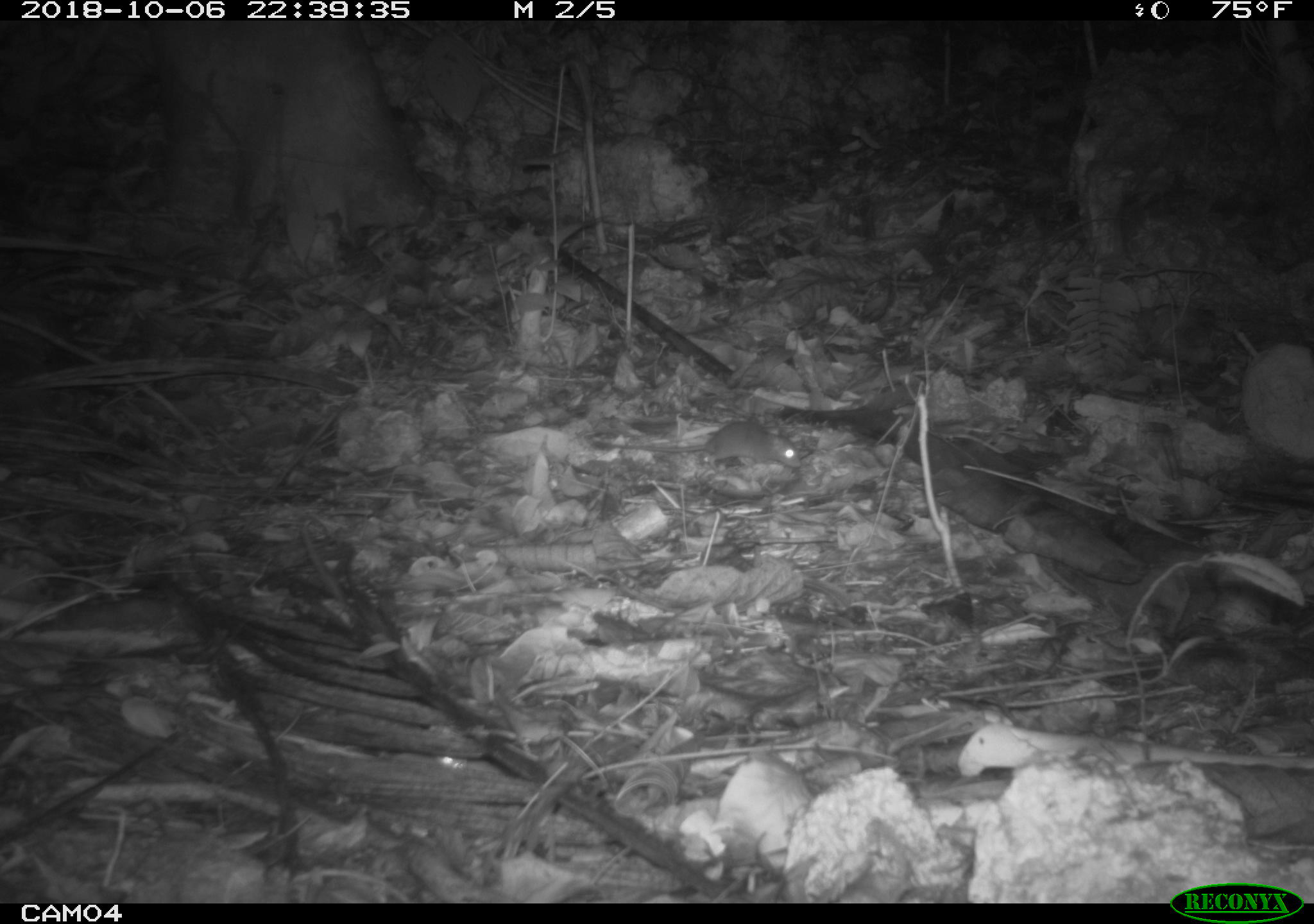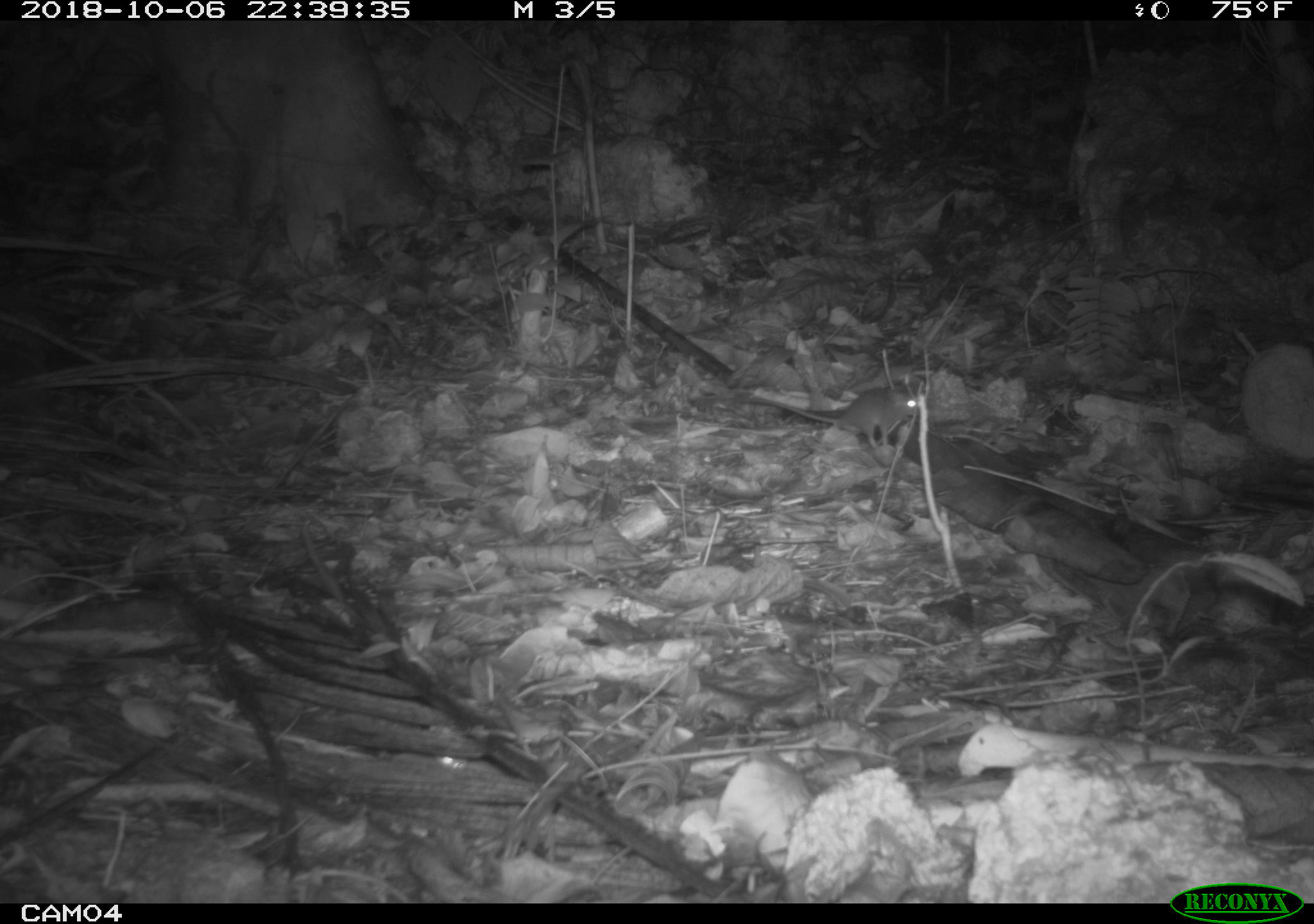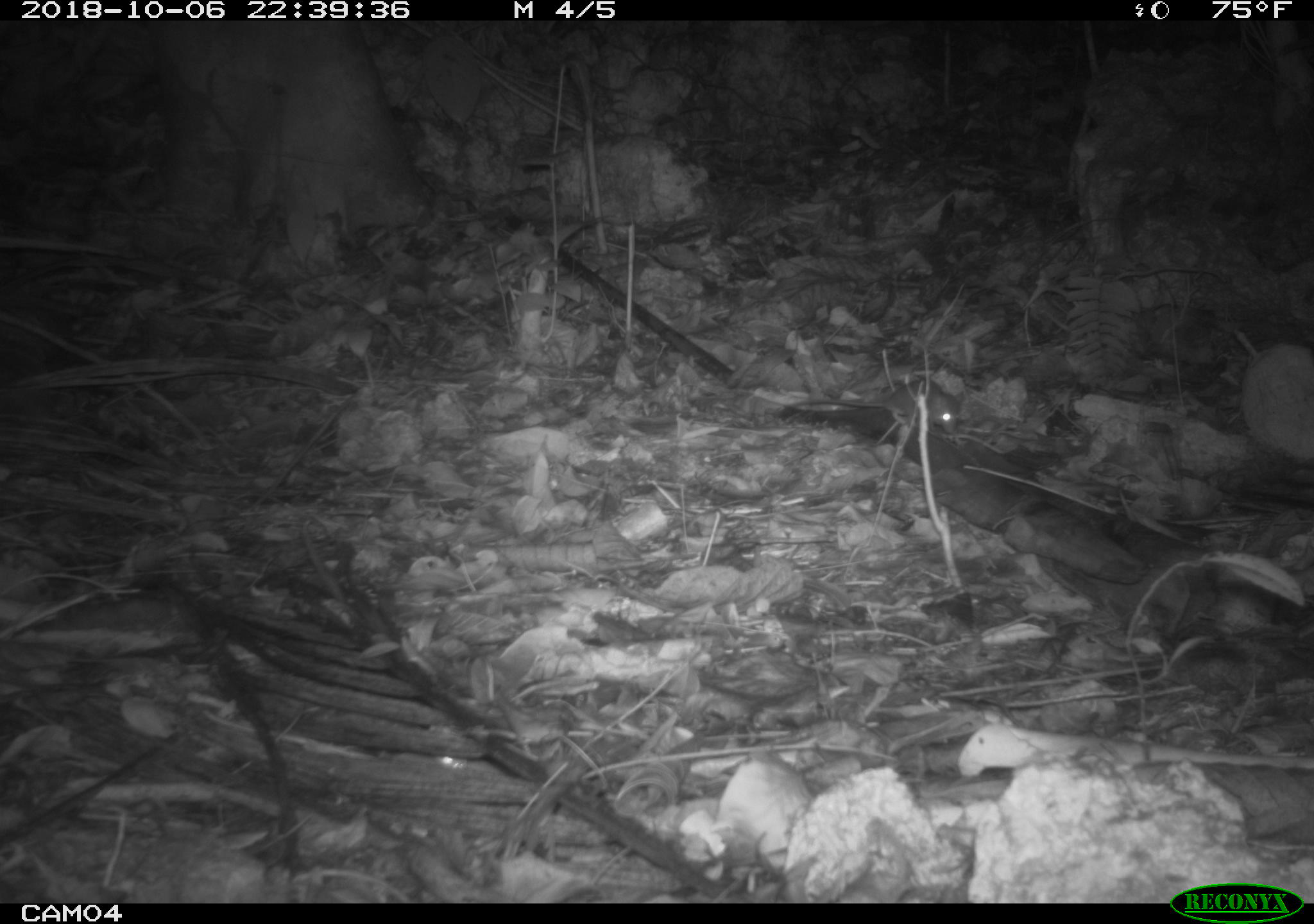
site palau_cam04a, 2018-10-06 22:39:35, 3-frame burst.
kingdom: Animalia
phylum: Chordata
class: Mammalia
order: Rodentia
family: Muridae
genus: Rattus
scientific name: Rattus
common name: rat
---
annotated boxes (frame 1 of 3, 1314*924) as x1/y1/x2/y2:
rat: 617/415/795/472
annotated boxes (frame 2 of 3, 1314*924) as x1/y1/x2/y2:
rat: 733/379/927/452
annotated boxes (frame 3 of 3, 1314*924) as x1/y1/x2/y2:
rat: 770/378/956/452